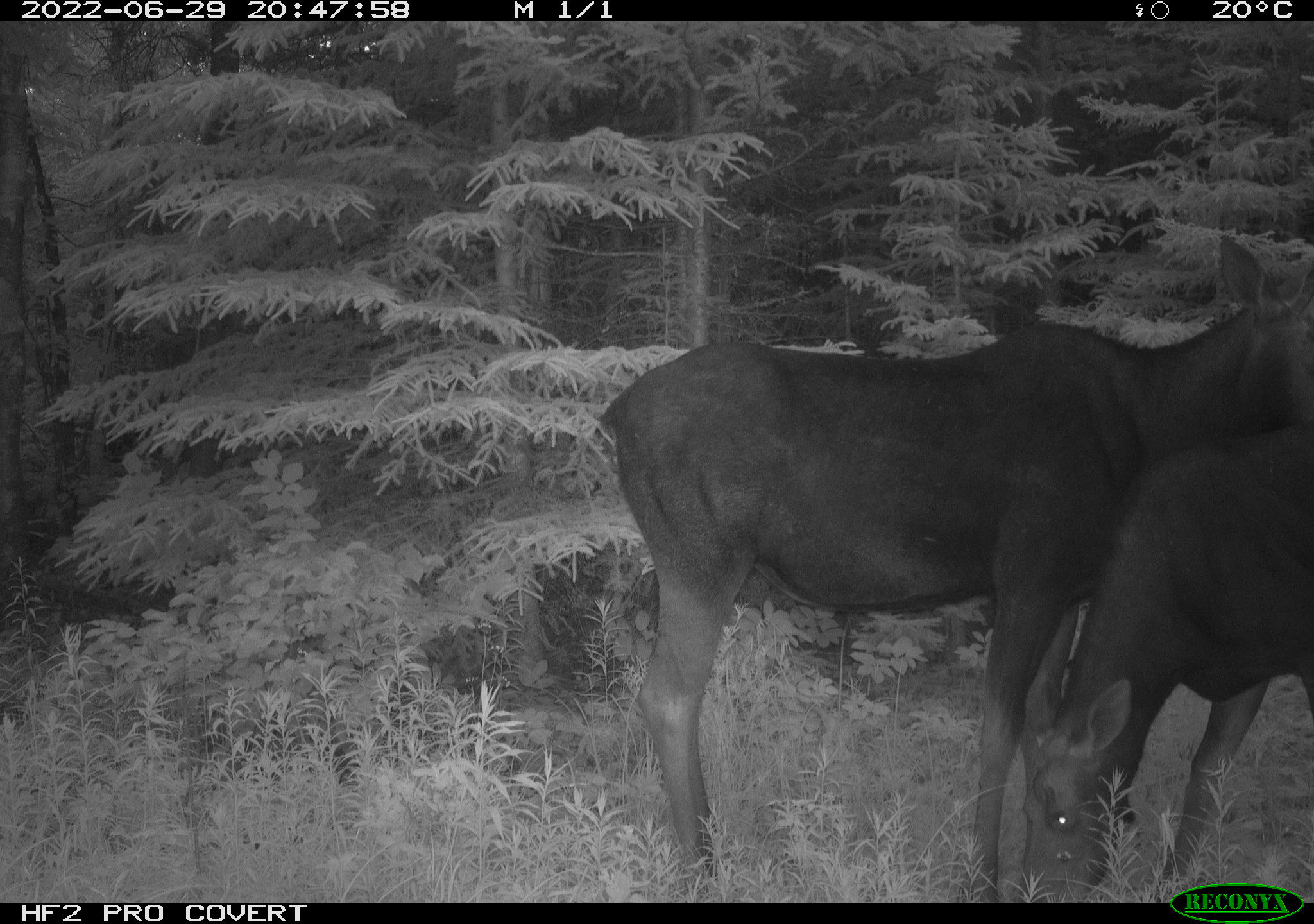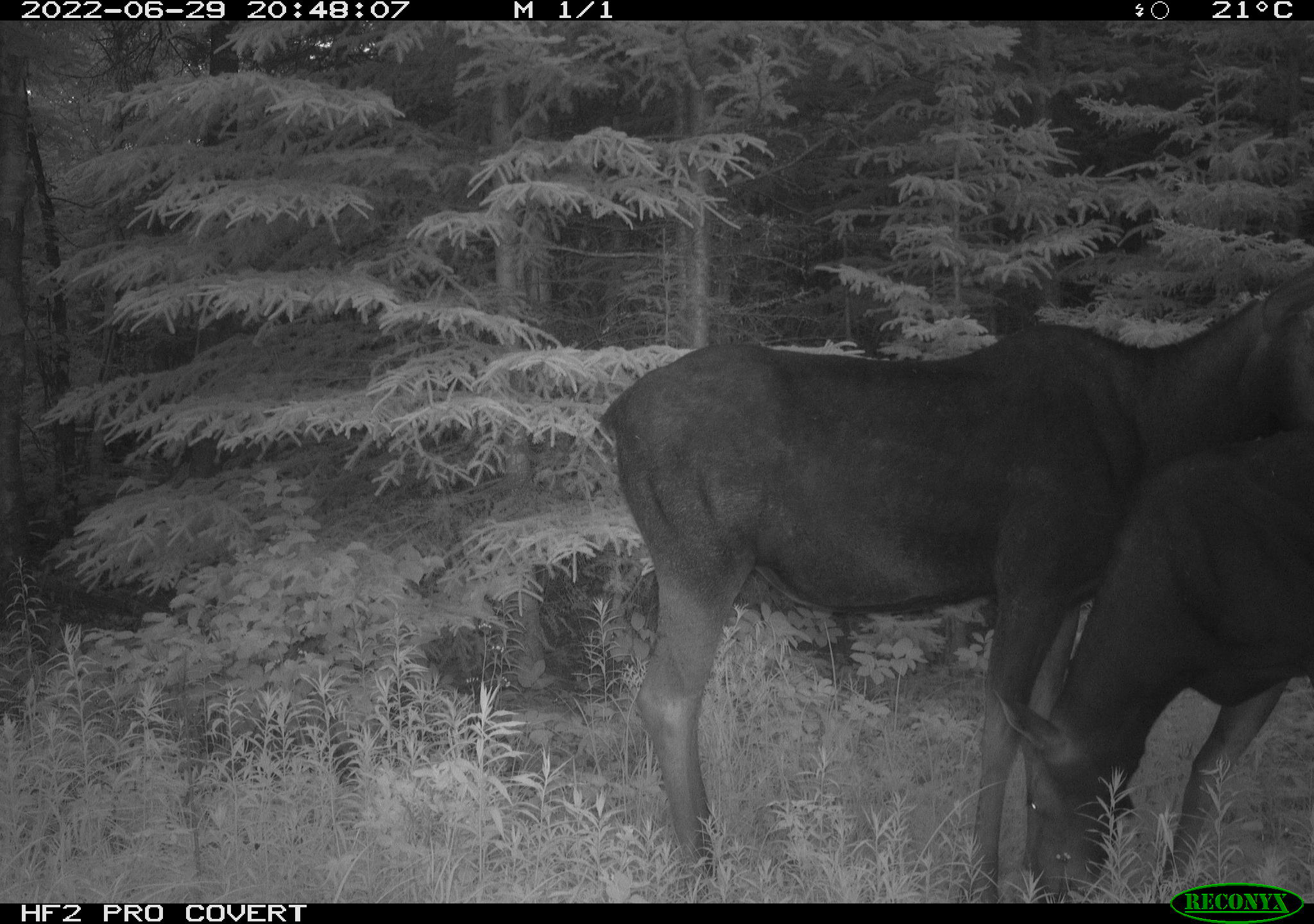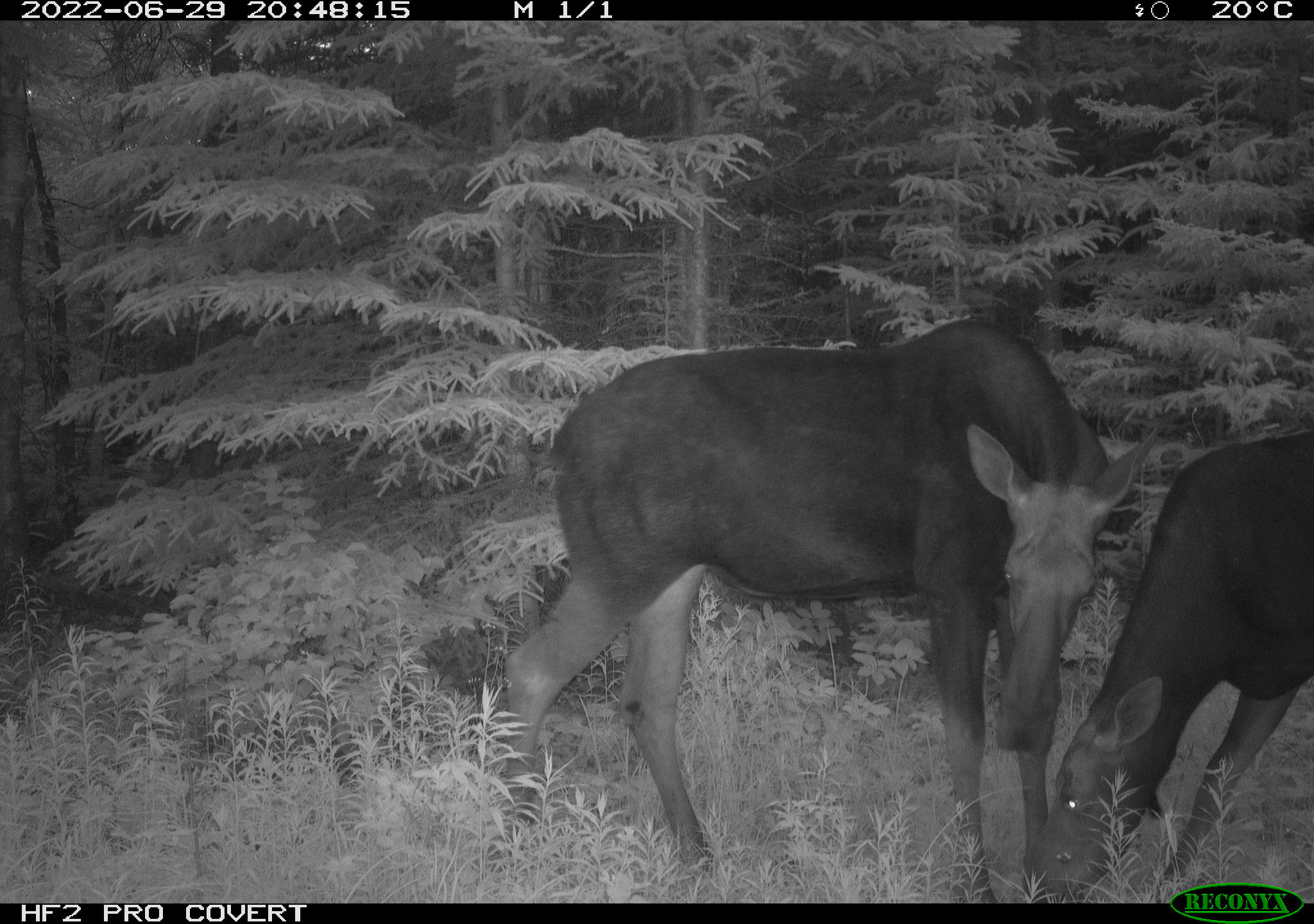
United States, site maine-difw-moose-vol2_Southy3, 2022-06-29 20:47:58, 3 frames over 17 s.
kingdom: Animalia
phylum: Chordata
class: Mammalia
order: Artiodactyla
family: Cervidae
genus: Alces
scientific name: Alces alces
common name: moose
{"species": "moose (Alces alces)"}